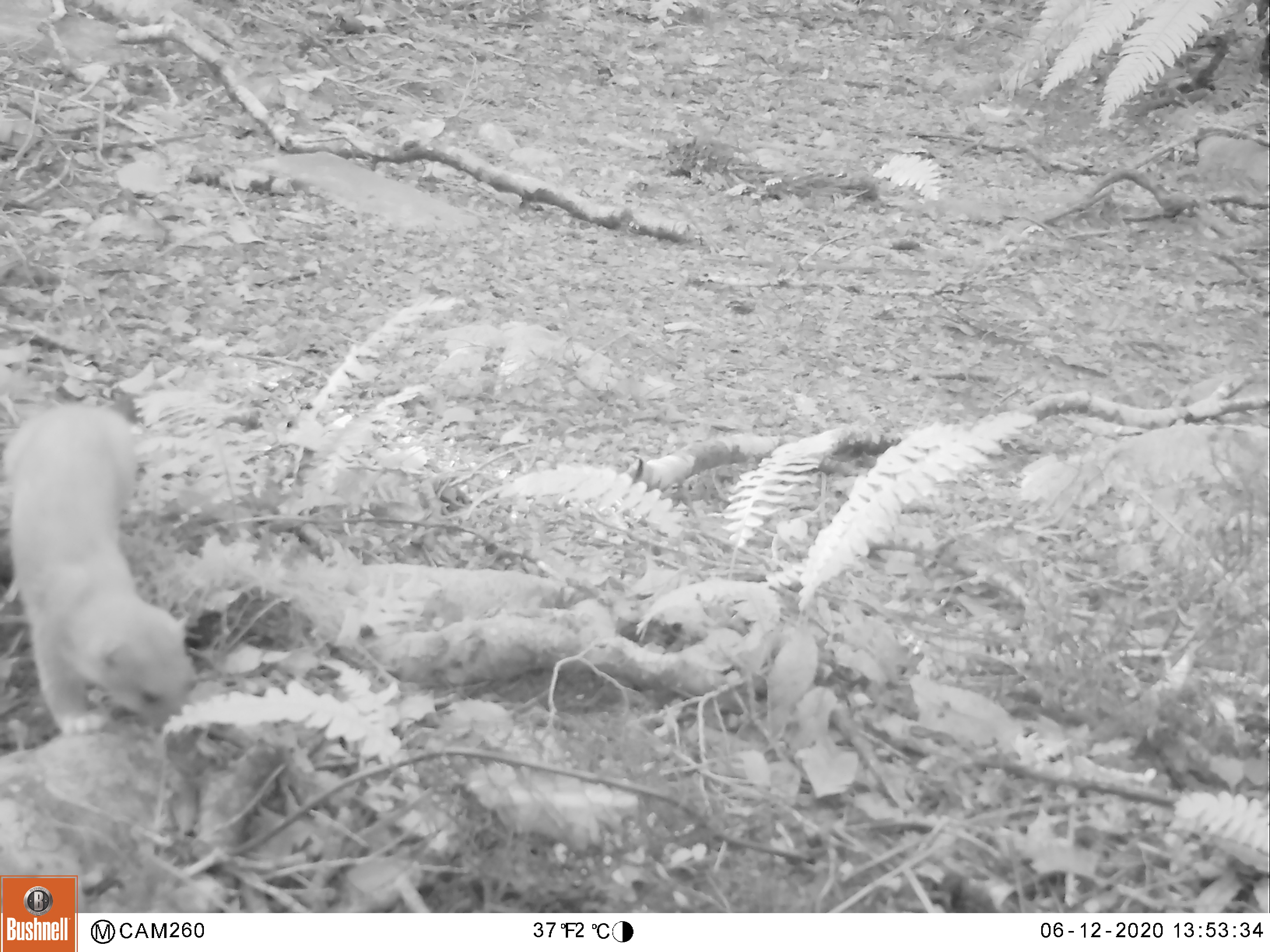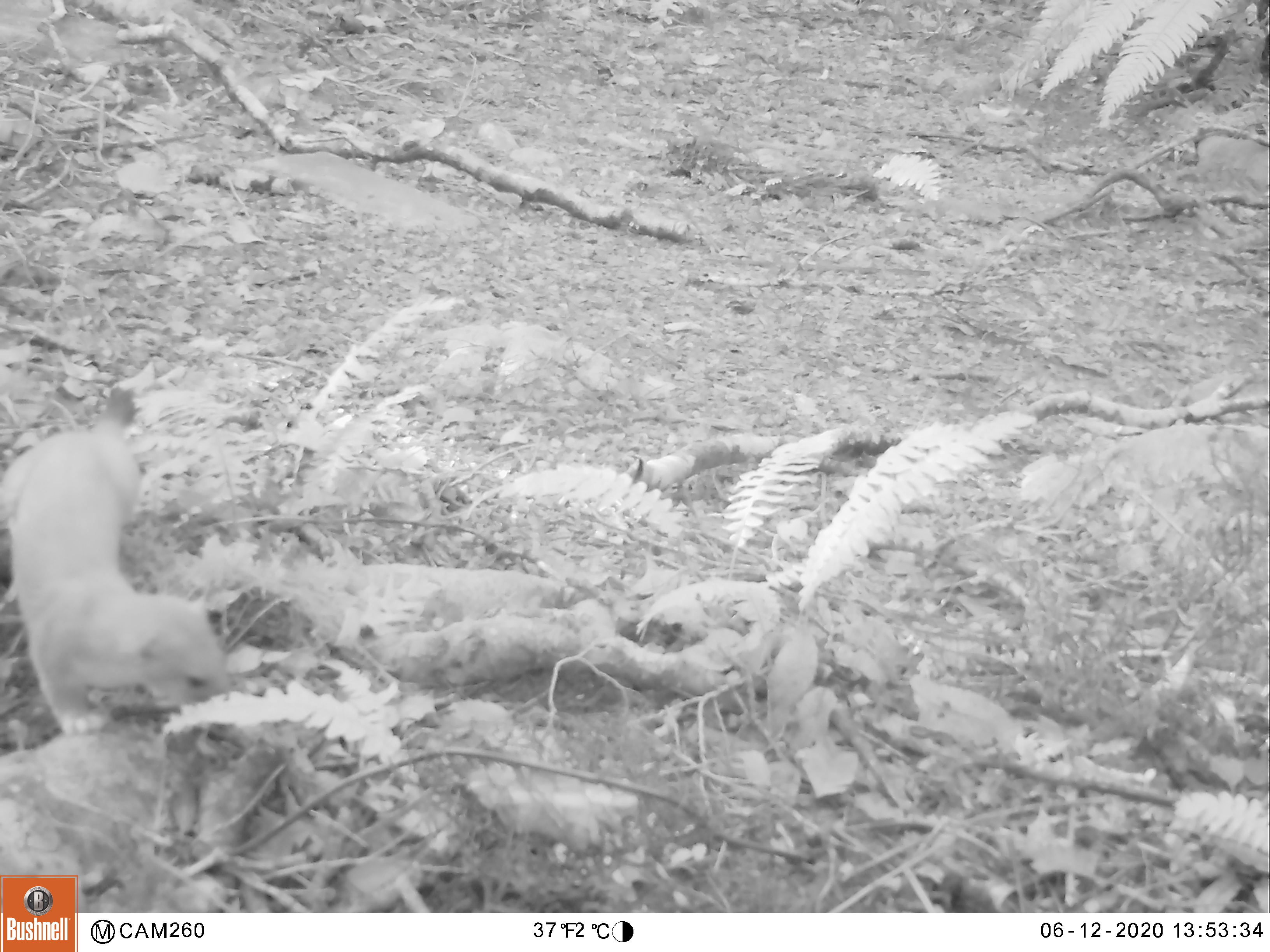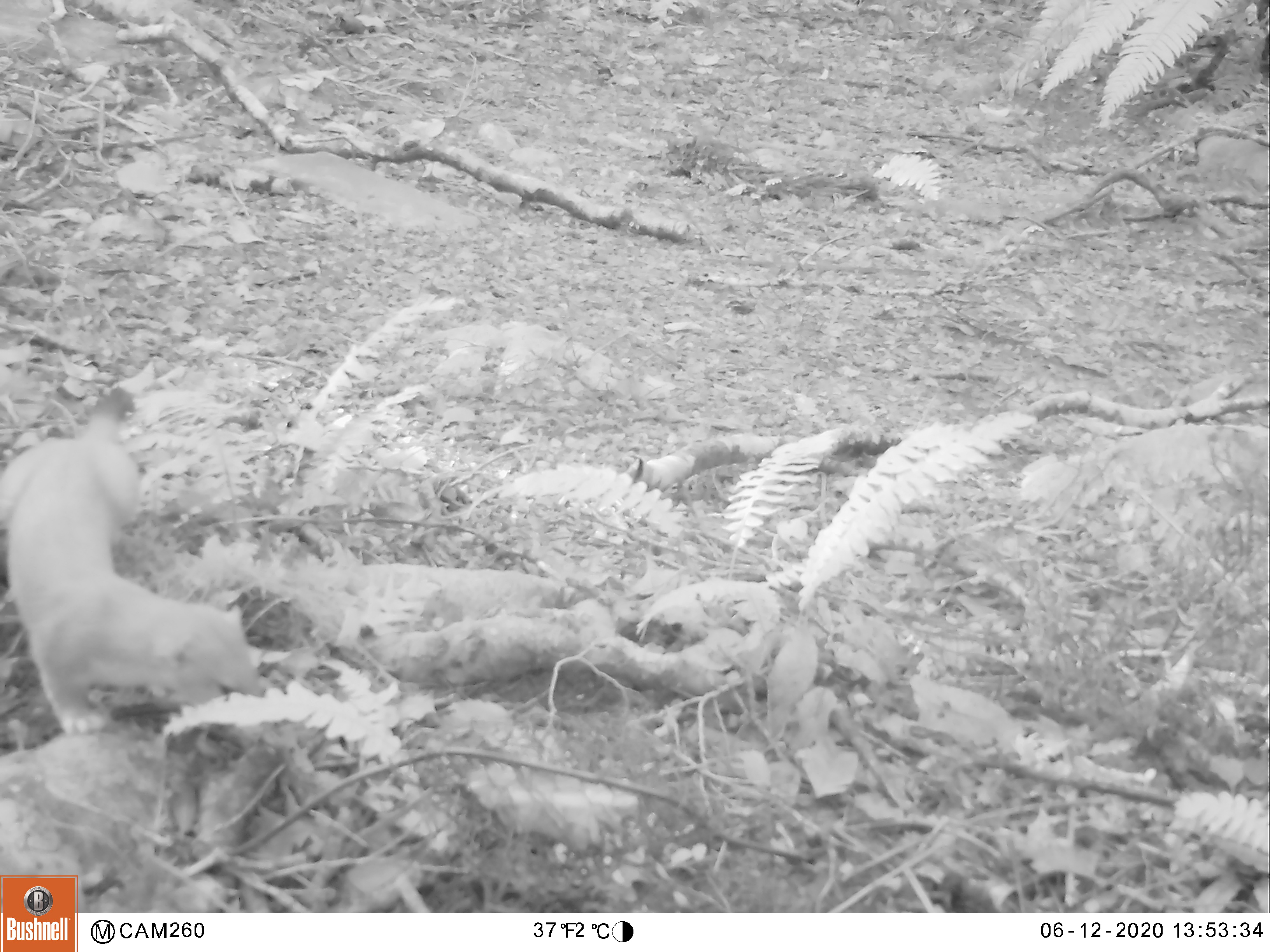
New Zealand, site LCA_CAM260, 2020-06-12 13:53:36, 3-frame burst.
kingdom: Animalia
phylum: Chordata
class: Mammalia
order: Carnivora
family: Mustelidae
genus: Mustela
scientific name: Mustela erminea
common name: stoat